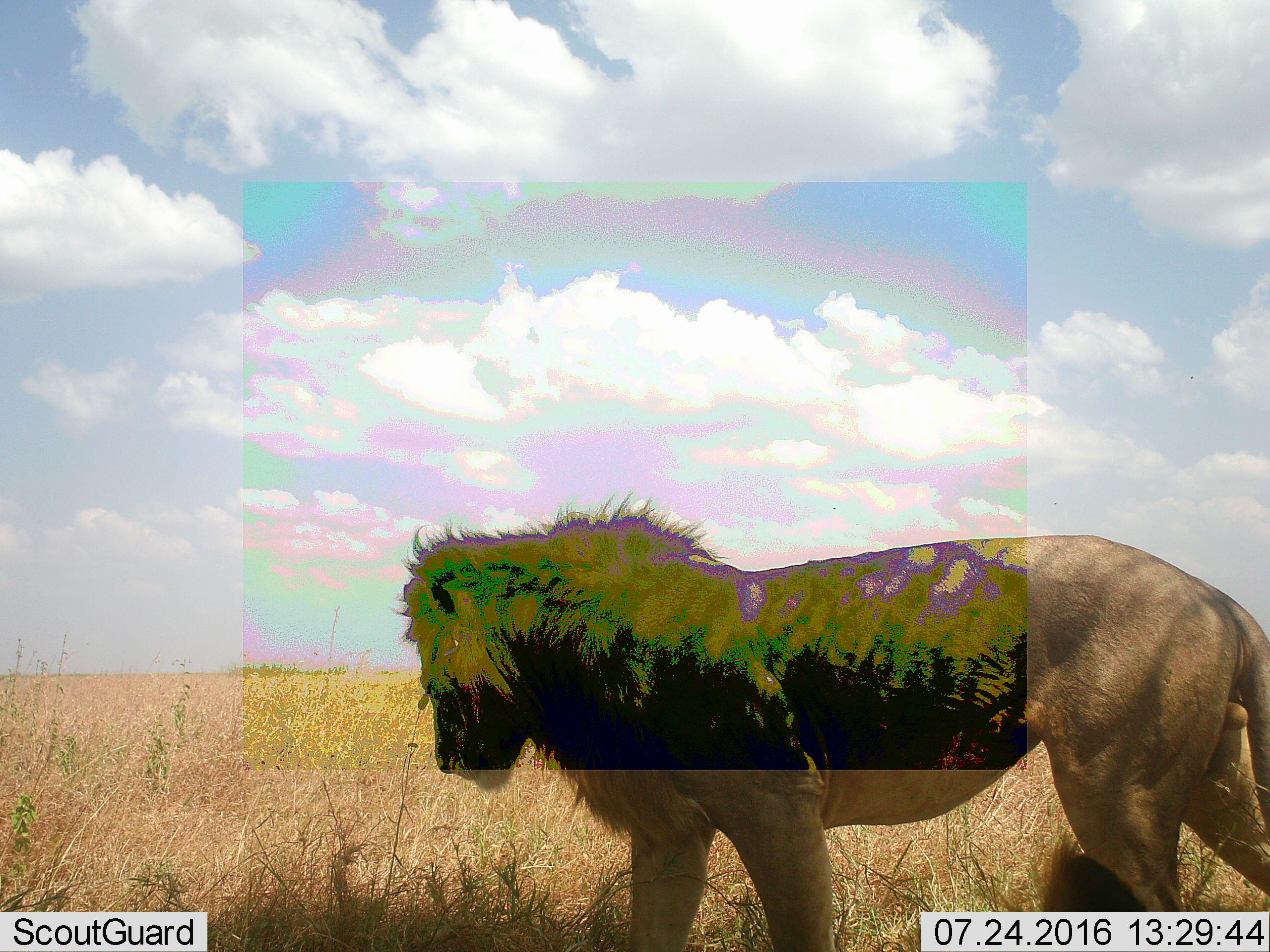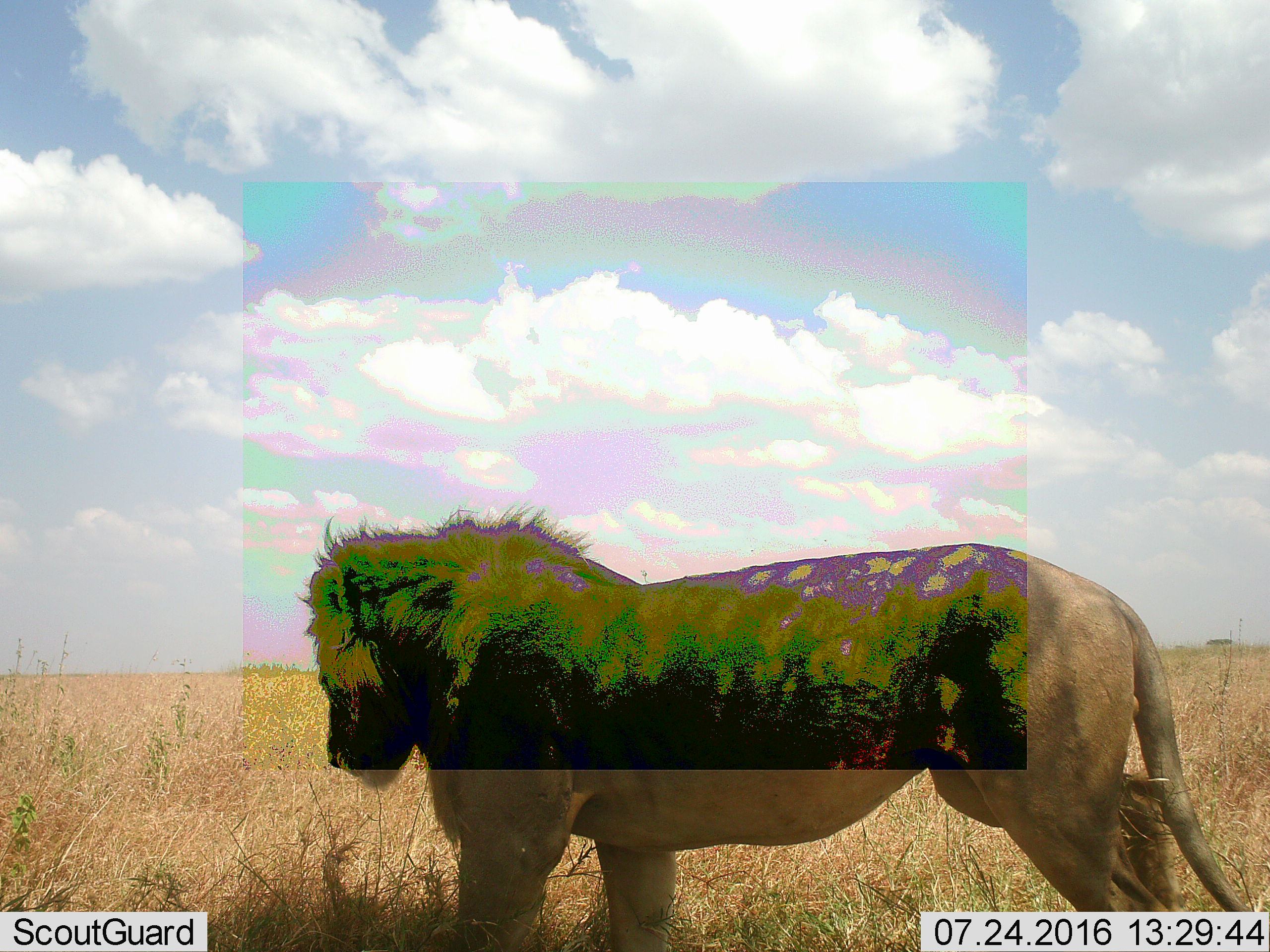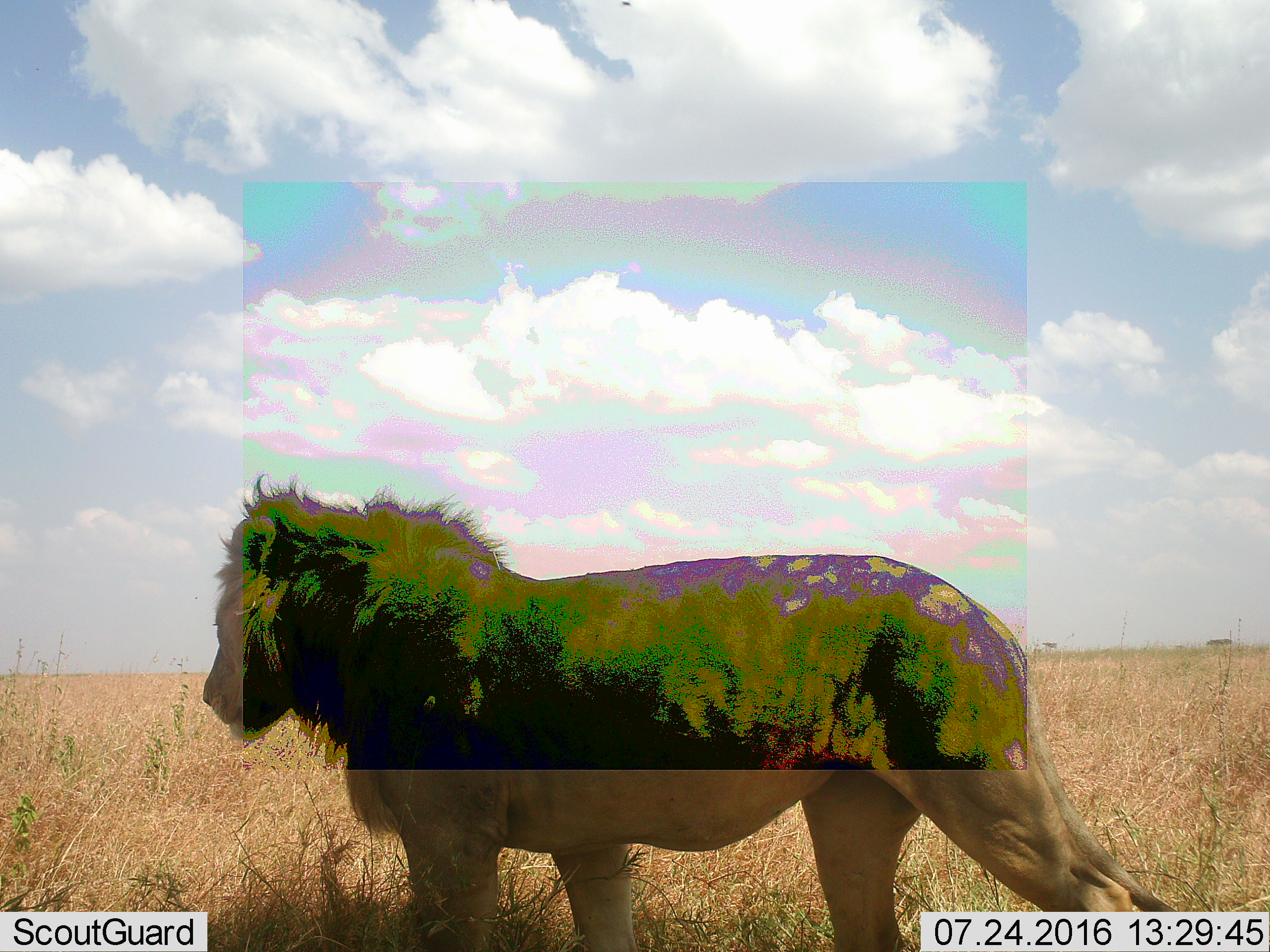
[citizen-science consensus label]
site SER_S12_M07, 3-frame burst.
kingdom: Animalia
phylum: Chordata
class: Mammalia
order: Carnivora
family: Felidae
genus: Panthera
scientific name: Panthera leo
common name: lion male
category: lionmale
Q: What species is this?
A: Lionmale (lion male) (Panthera leo).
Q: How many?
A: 1.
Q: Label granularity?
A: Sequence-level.